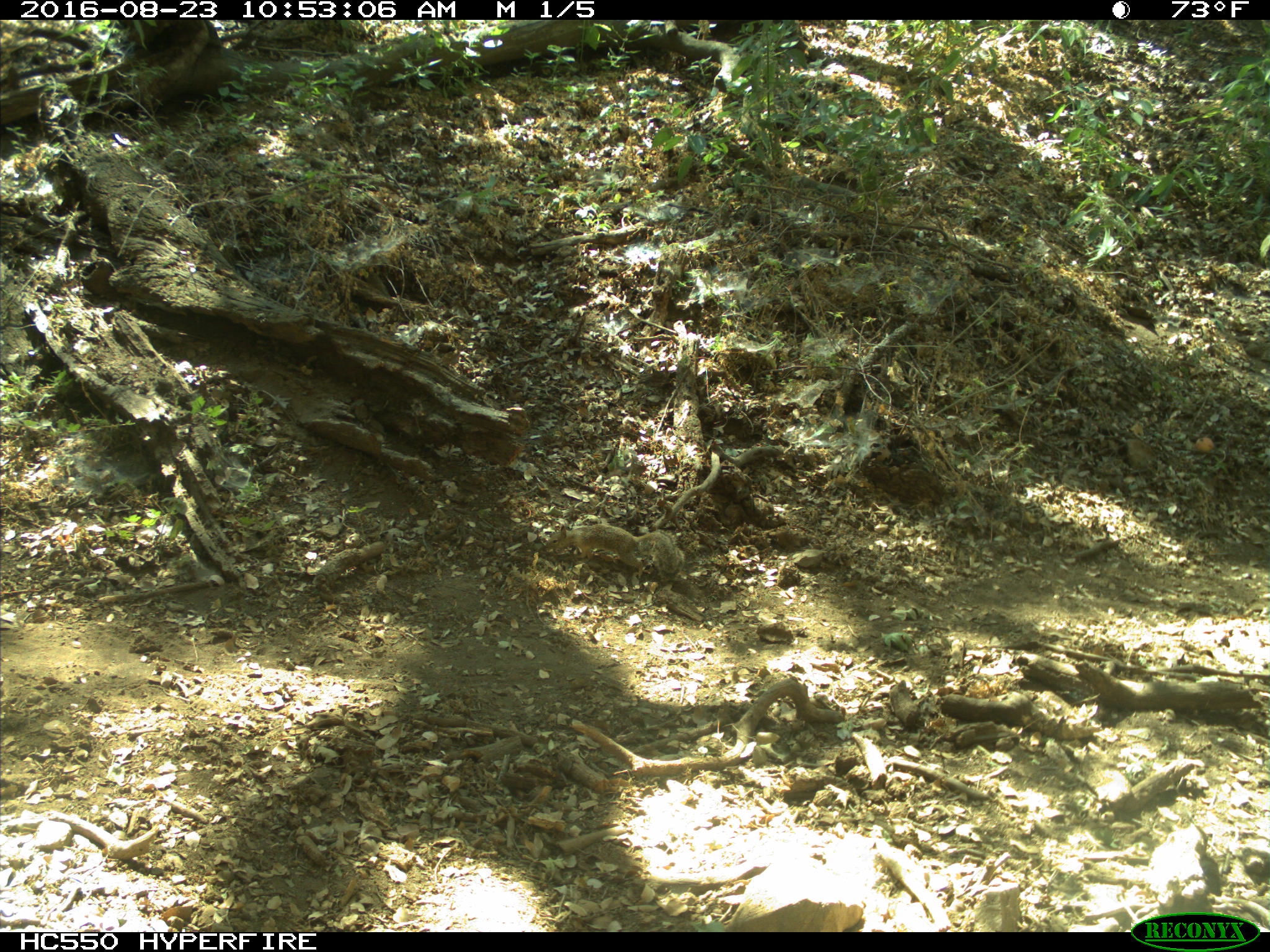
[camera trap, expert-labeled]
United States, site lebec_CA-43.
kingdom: Animalia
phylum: Chordata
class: Mammalia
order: Rodentia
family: Sciuridae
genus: Otospermophilus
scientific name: Otospermophilus beecheyi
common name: california ground squirrel